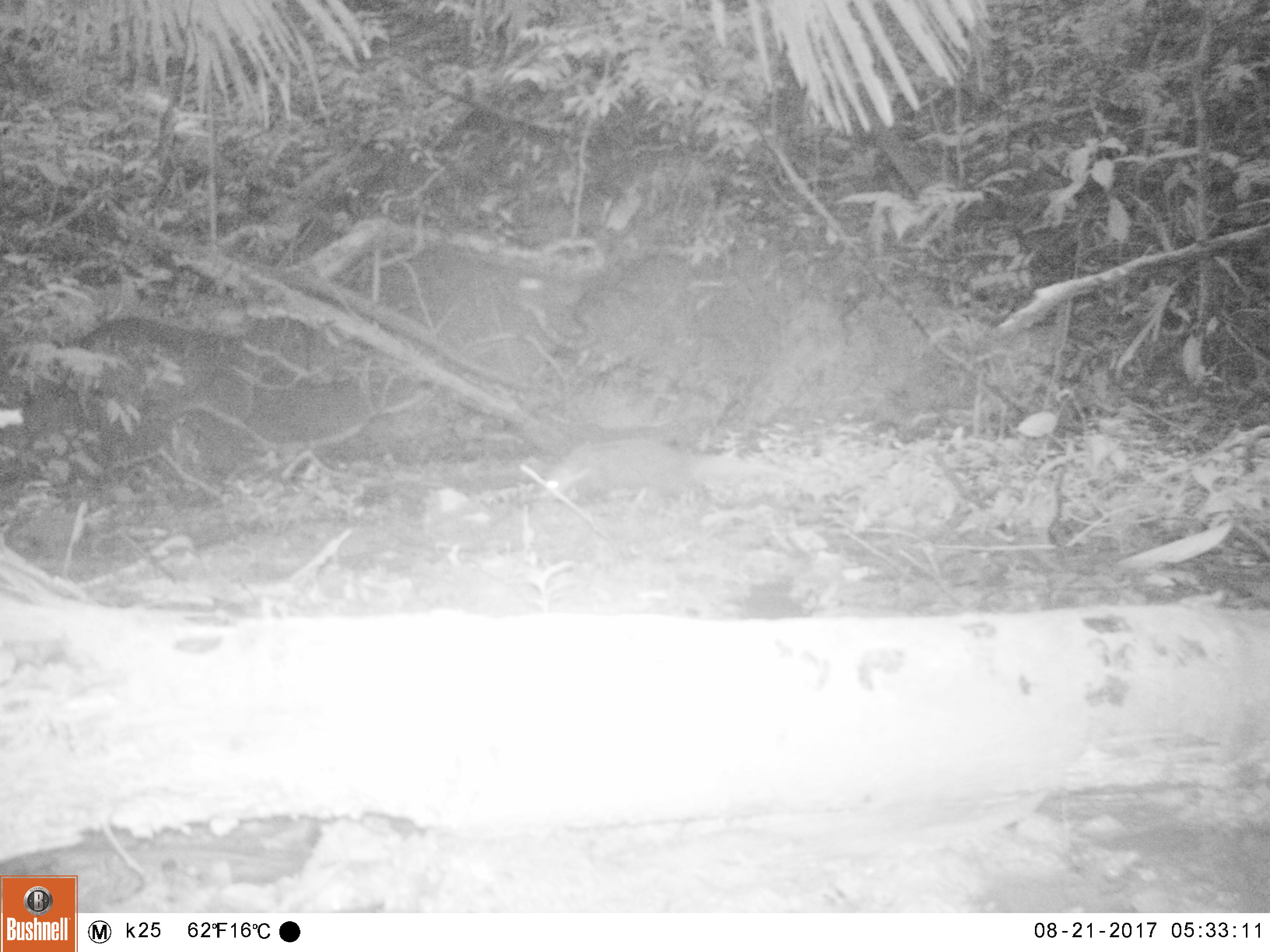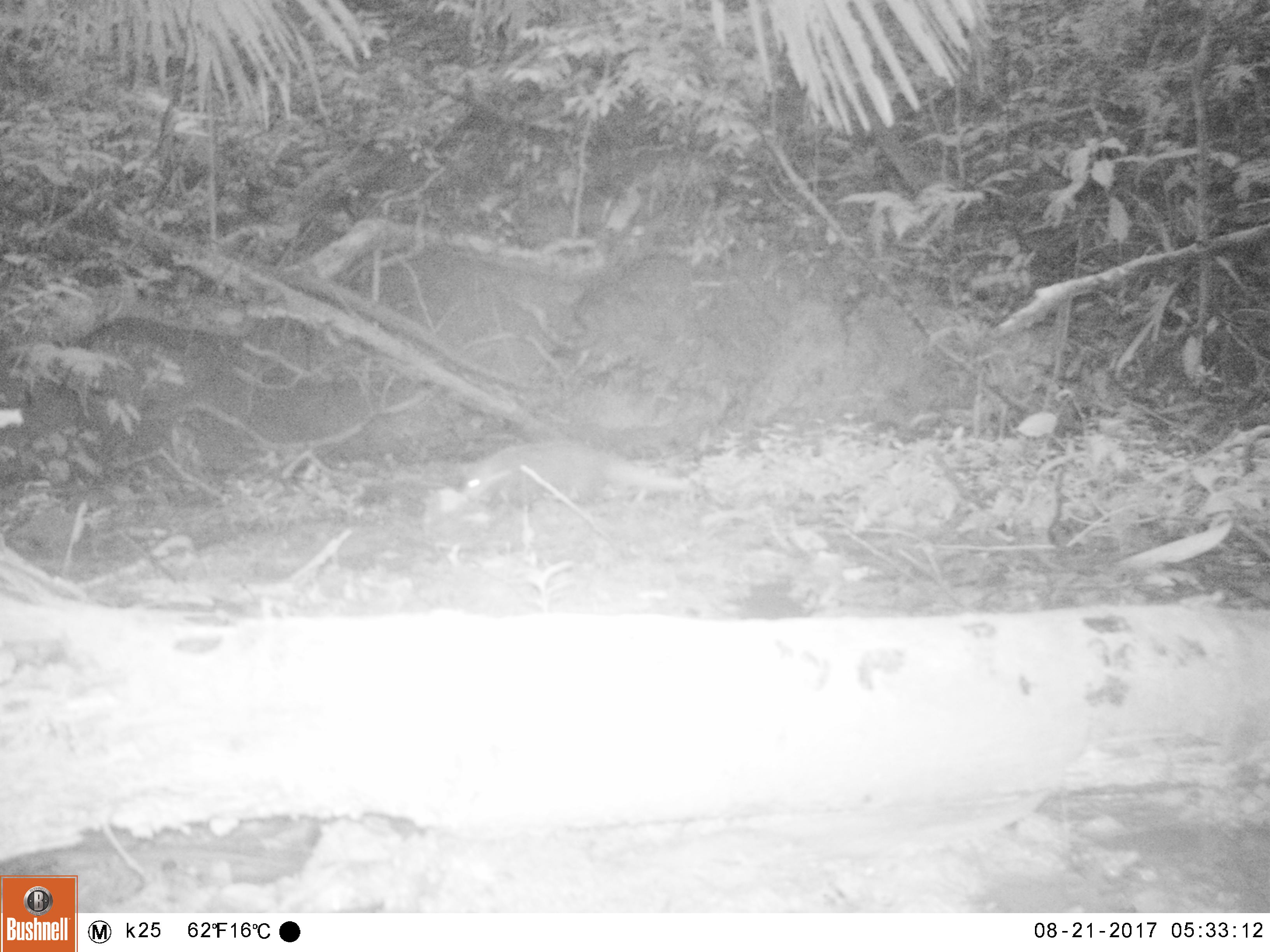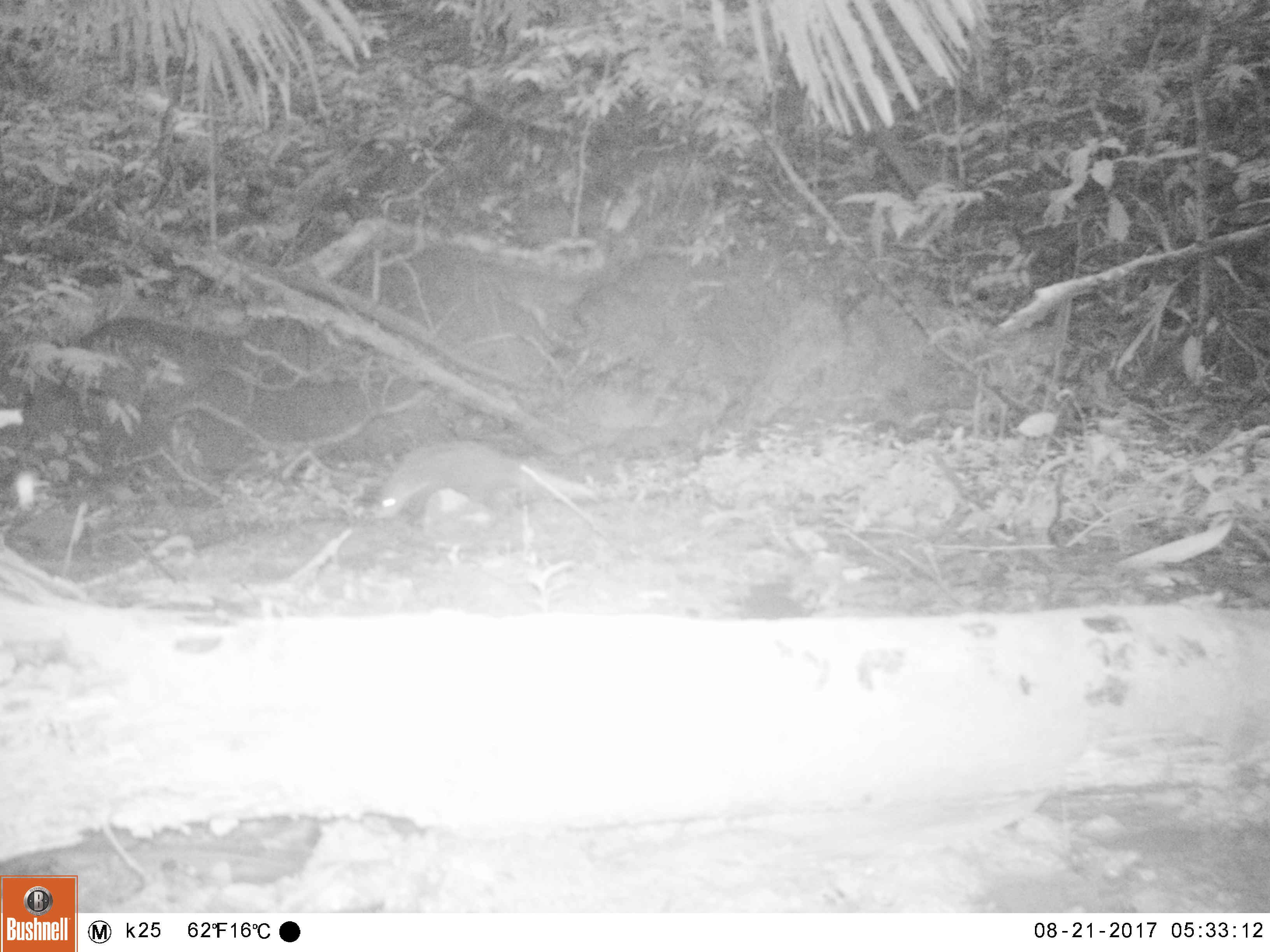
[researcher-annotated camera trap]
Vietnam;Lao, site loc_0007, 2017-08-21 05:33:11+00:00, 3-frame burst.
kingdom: Animalia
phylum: Chordata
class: Mammalia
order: Carnivora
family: Herpestidae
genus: Urva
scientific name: Urva urva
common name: crab-eating mongoose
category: crab eating mongoose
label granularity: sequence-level